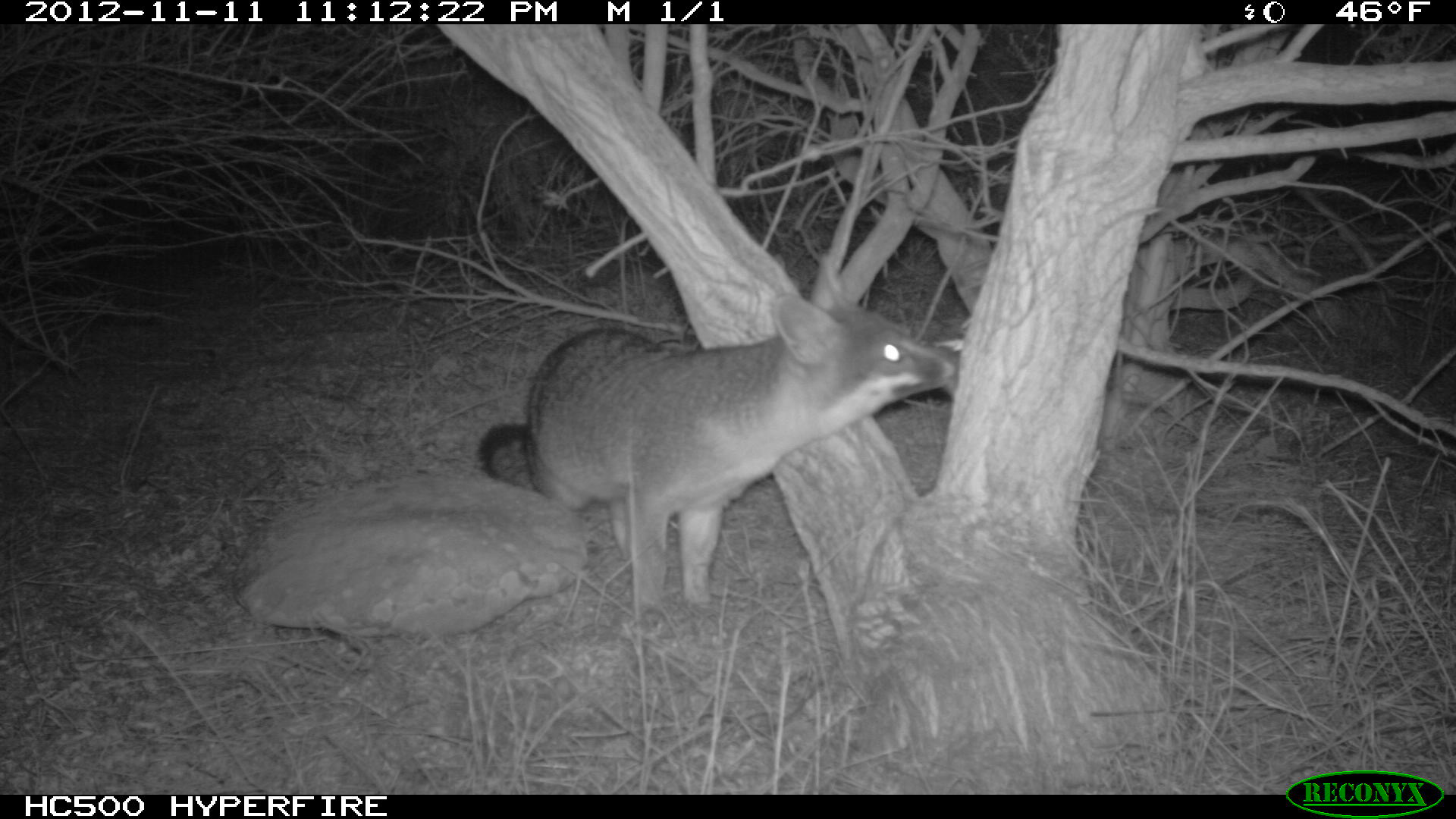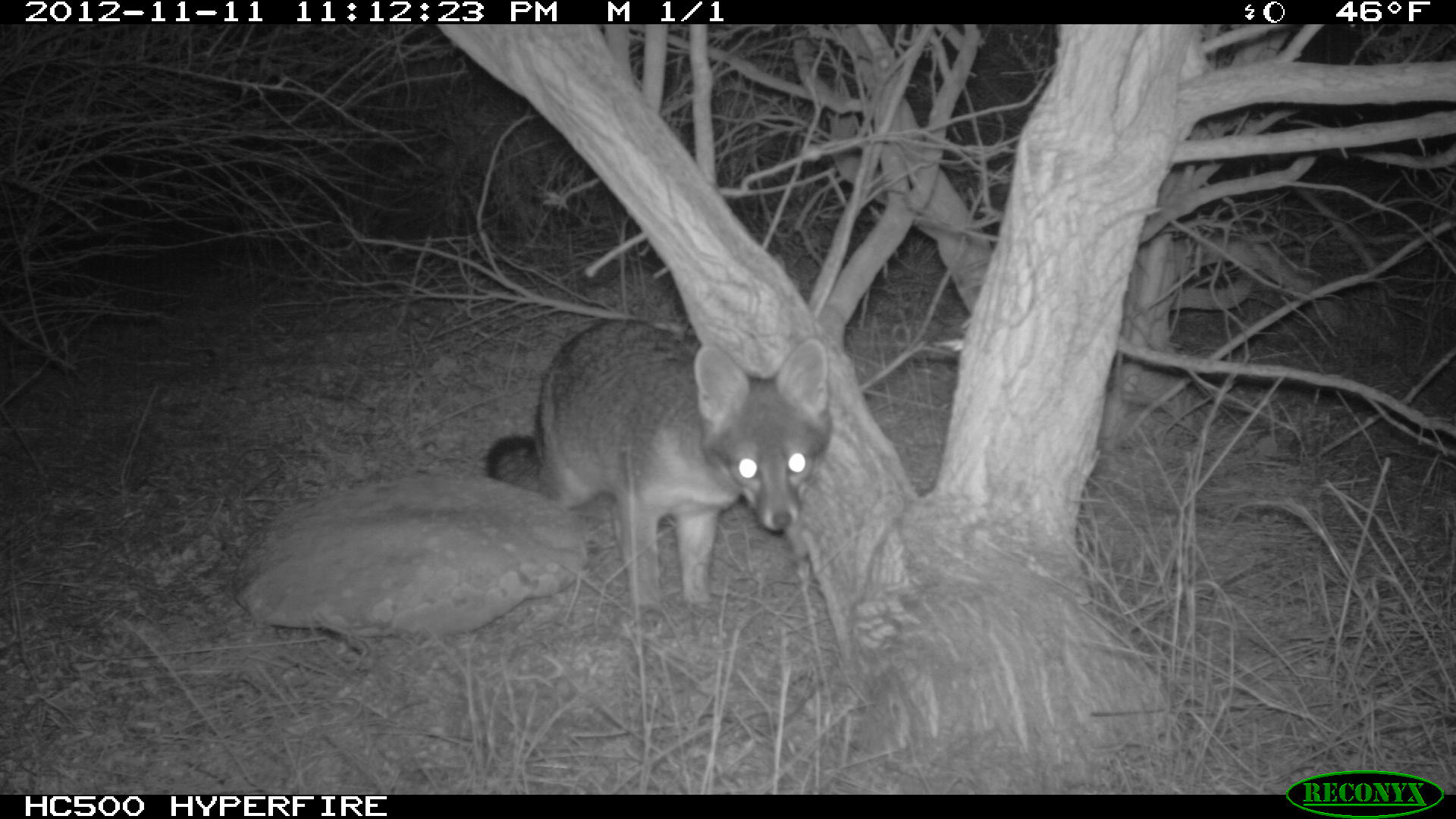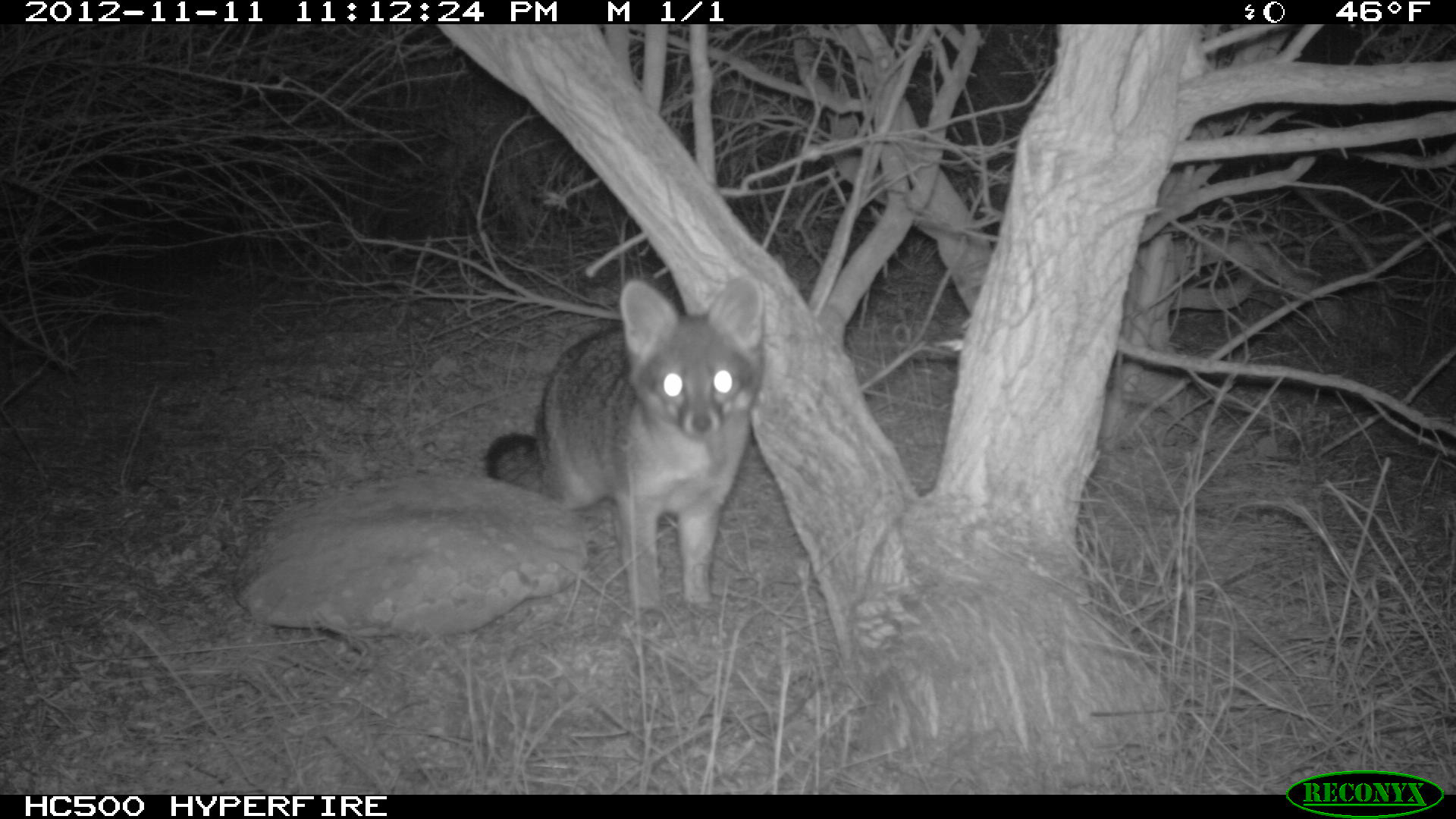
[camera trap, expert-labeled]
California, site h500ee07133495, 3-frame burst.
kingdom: Animalia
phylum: Chordata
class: Mammalia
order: Carnivora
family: Canidae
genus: Urocyon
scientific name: Urocyon littoralis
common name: island fox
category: fox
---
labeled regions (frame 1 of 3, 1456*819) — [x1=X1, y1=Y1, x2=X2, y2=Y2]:
fox: [x1=479, y1=255, x2=959, y2=618]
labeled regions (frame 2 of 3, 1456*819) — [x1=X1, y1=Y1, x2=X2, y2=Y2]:
fox: [x1=484, y1=318, x2=833, y2=605]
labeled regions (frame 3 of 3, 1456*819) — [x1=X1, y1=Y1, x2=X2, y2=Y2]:
fox: [x1=485, y1=273, x2=764, y2=639]